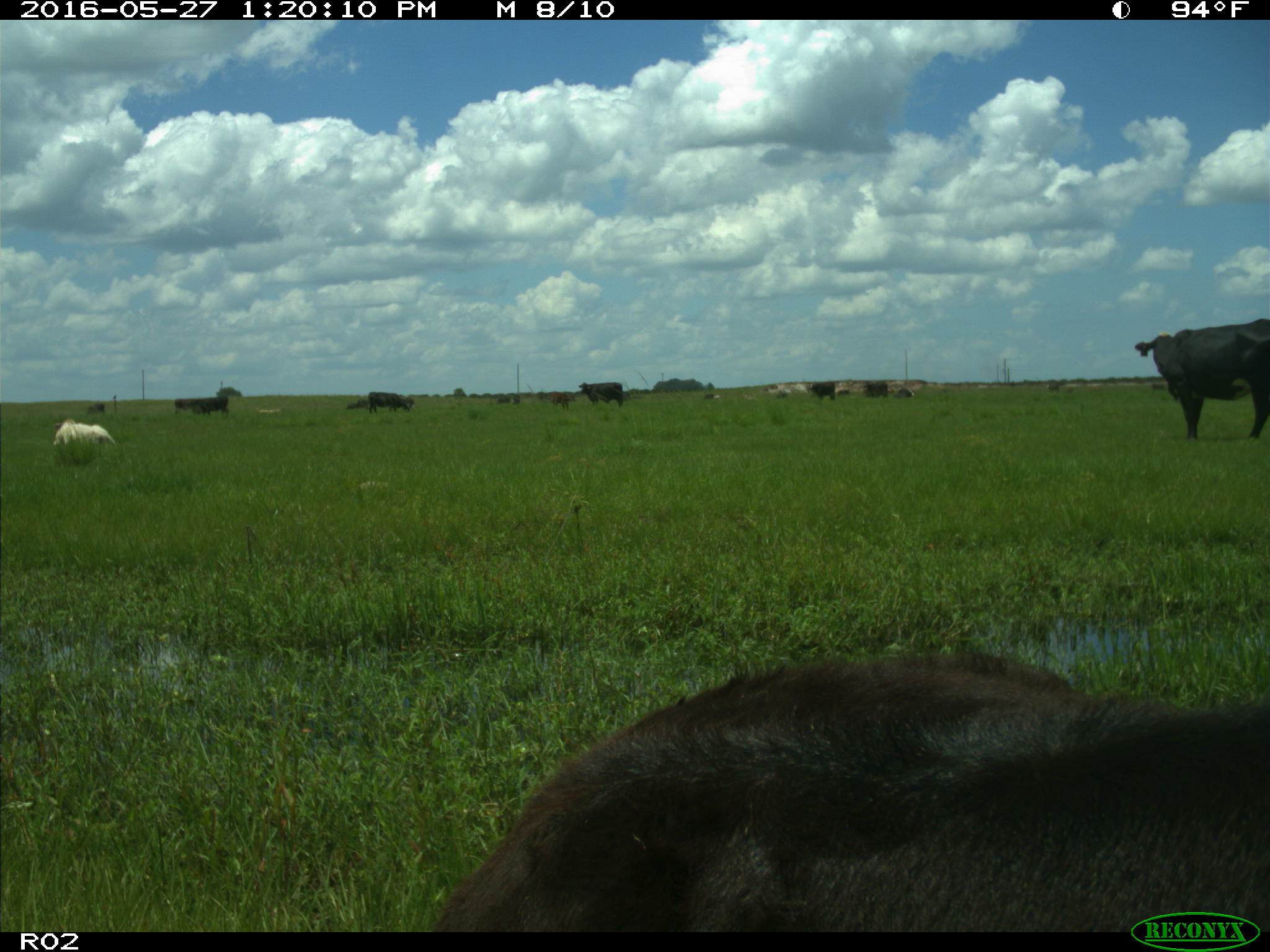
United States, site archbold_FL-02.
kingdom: Animalia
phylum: Chordata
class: Mammalia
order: Artiodactyla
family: Bovidae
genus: Bos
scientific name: Bos taurus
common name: domestic cow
Bos taurus (domestic cow).